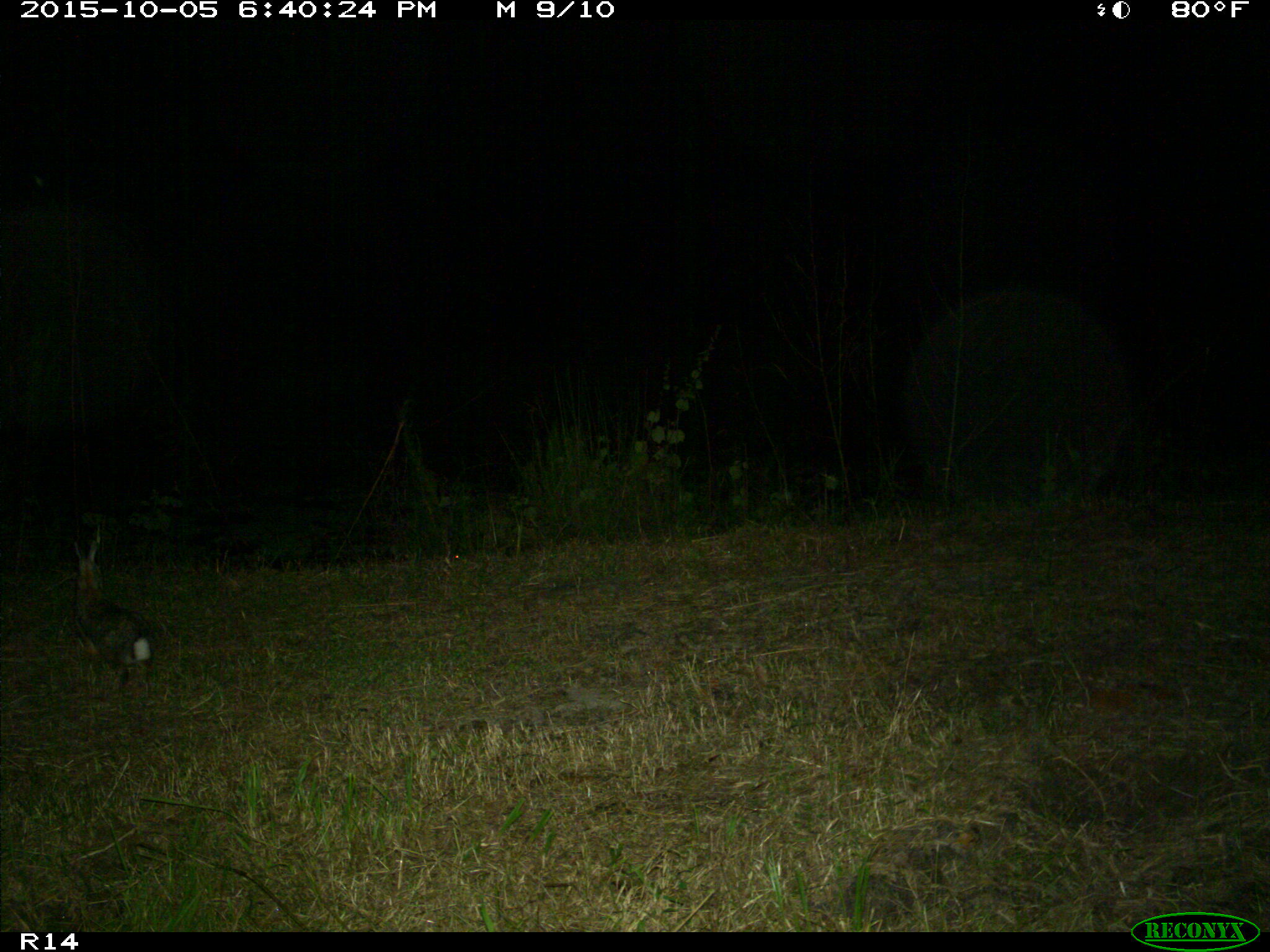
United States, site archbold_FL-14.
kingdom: Animalia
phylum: Chordata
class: Mammalia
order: Lagomorpha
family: Leporidae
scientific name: Leporidae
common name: rabbits and hares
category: unidentified rabbit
Unidentified rabbit (rabbits and hares) (Leporidae).